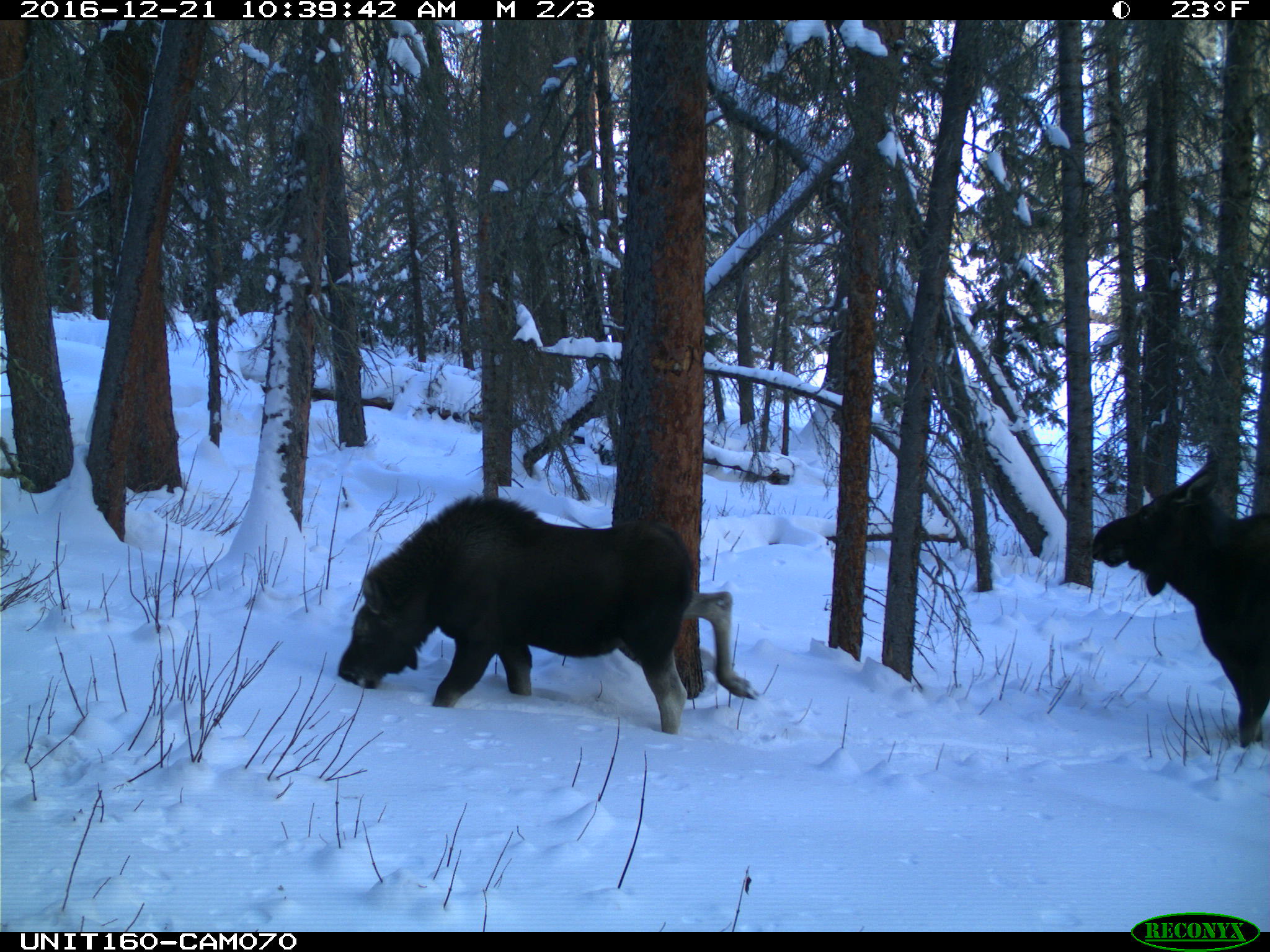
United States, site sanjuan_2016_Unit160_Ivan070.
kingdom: Animalia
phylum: Chordata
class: Mammalia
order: Artiodactyla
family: Cervidae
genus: Alces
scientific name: Alces alces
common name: moose